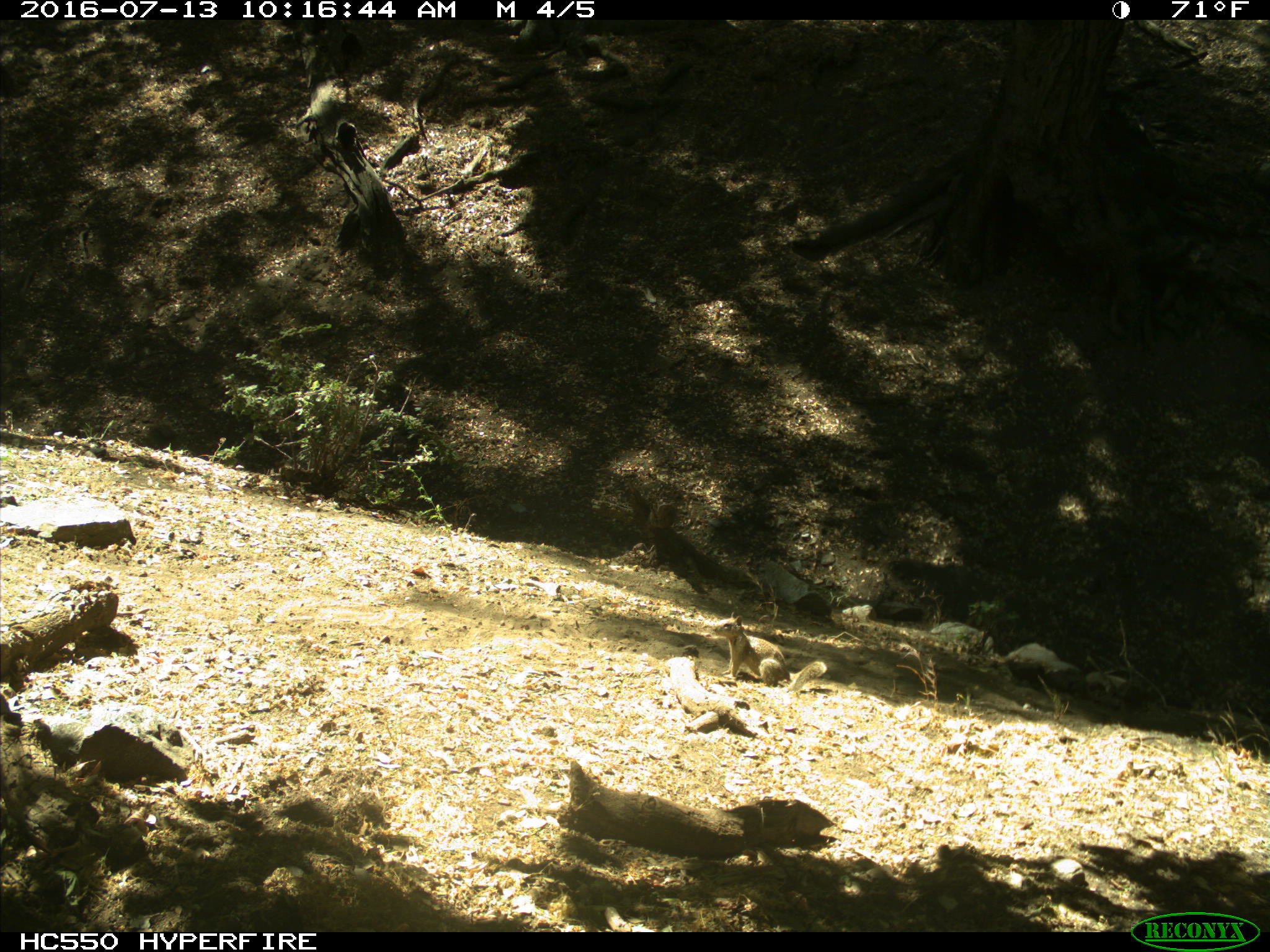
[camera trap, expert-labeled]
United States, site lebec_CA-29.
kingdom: Animalia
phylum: Chordata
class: Mammalia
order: Rodentia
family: Sciuridae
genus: Otospermophilus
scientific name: Otospermophilus beecheyi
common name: california ground squirrel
Otospermophilus beecheyi (california ground squirrel).